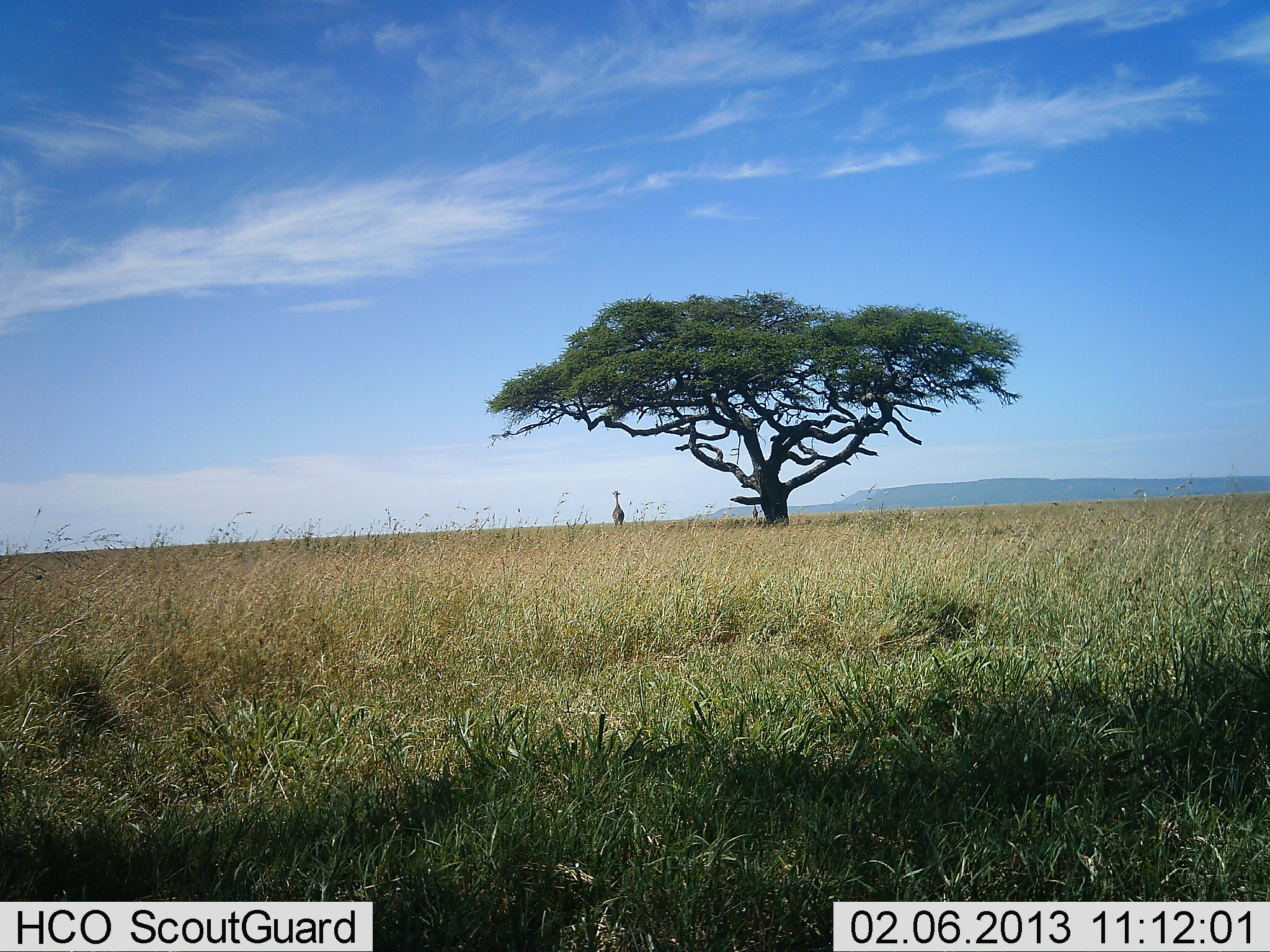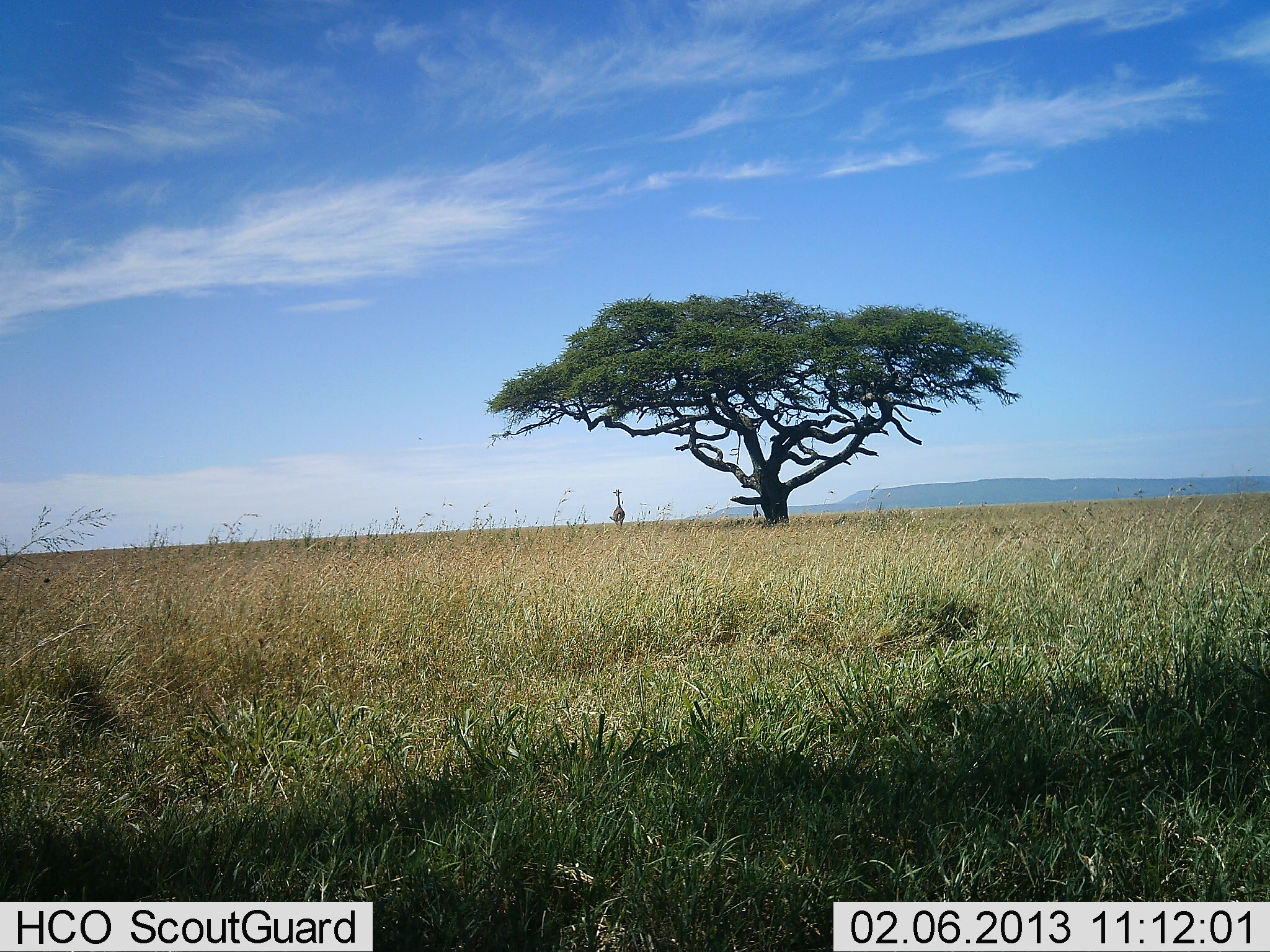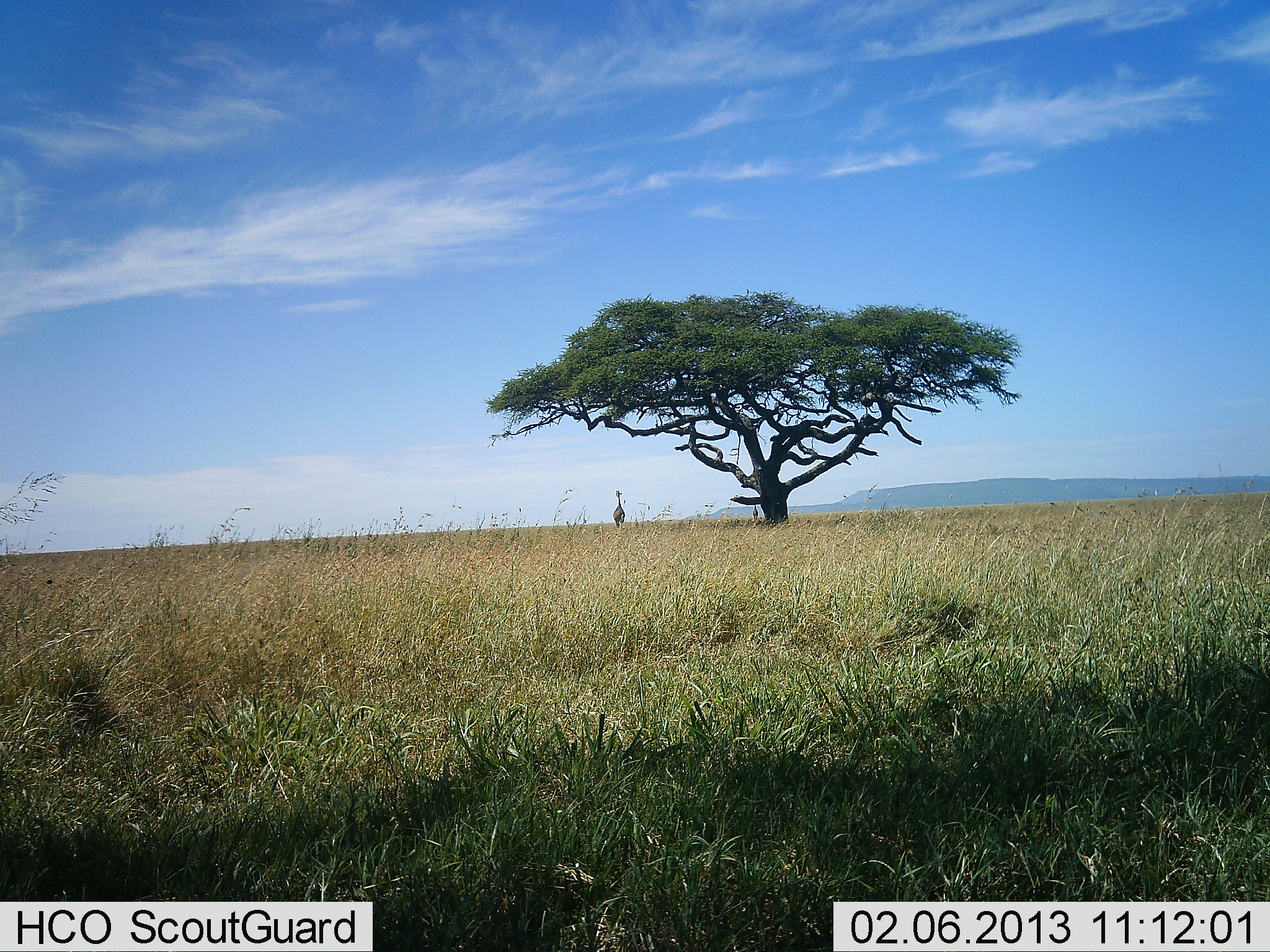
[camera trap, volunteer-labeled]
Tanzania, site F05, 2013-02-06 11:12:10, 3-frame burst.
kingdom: Animalia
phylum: Chordata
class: Mammalia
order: Artiodactyla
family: Giraffidae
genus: Giraffa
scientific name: Giraffa camelopardalis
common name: giraffe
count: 1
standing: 50%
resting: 0%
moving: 58%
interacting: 0%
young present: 0%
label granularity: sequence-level